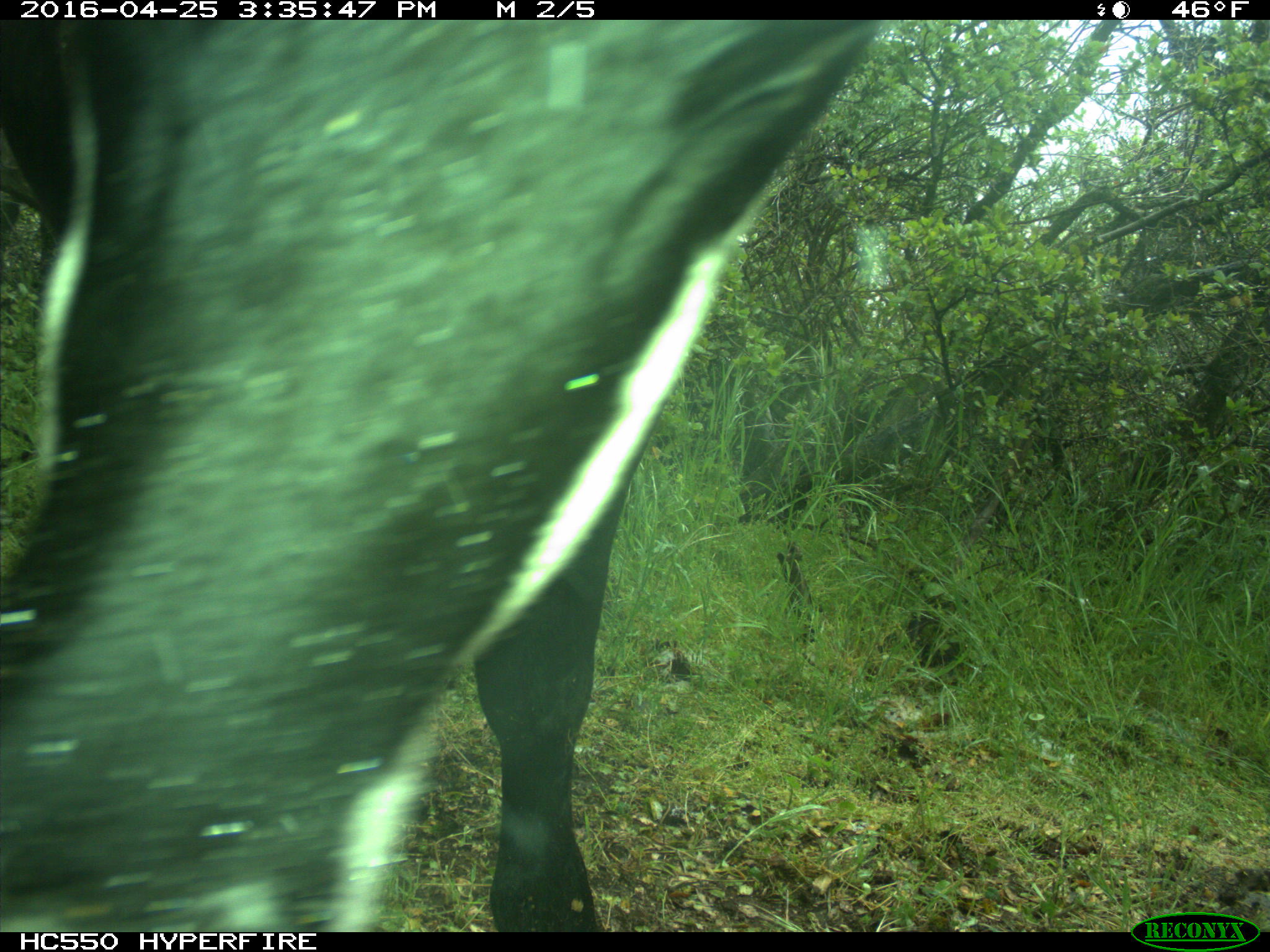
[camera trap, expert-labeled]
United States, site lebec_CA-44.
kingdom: Animalia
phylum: Chordata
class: Mammalia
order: Artiodactyla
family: Bovidae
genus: Bos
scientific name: Bos taurus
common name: domestic cow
Bos taurus (domestic cow).